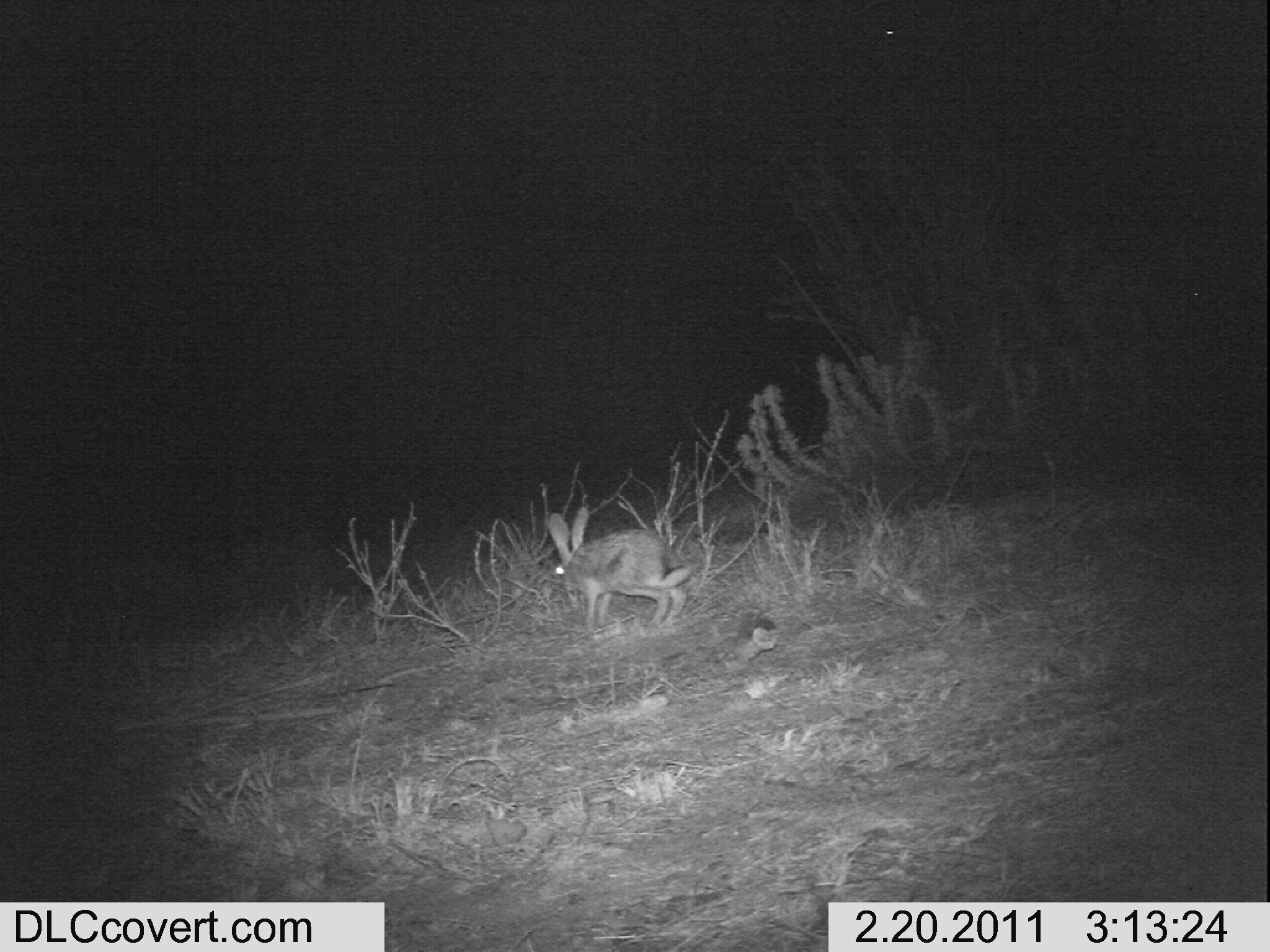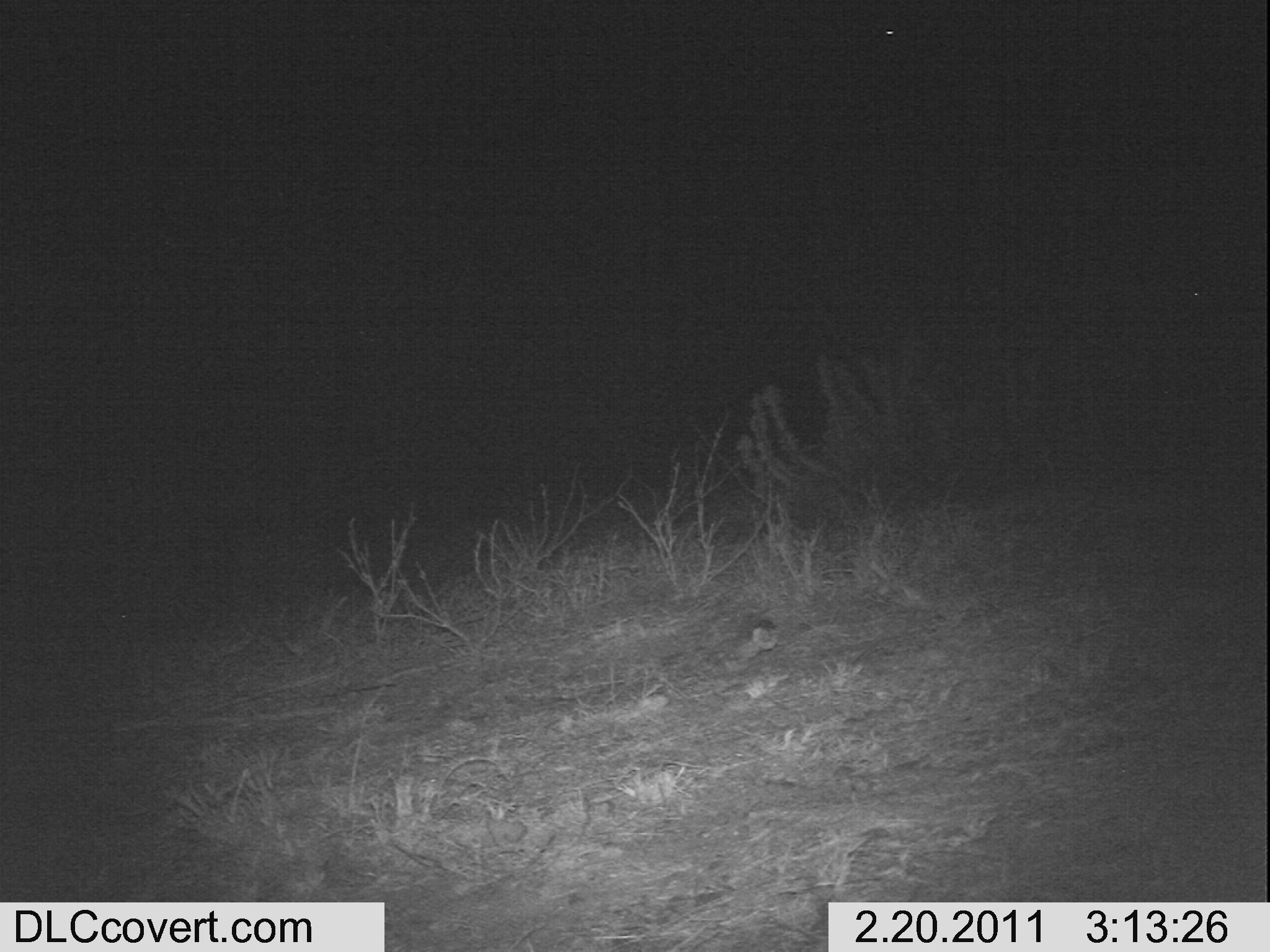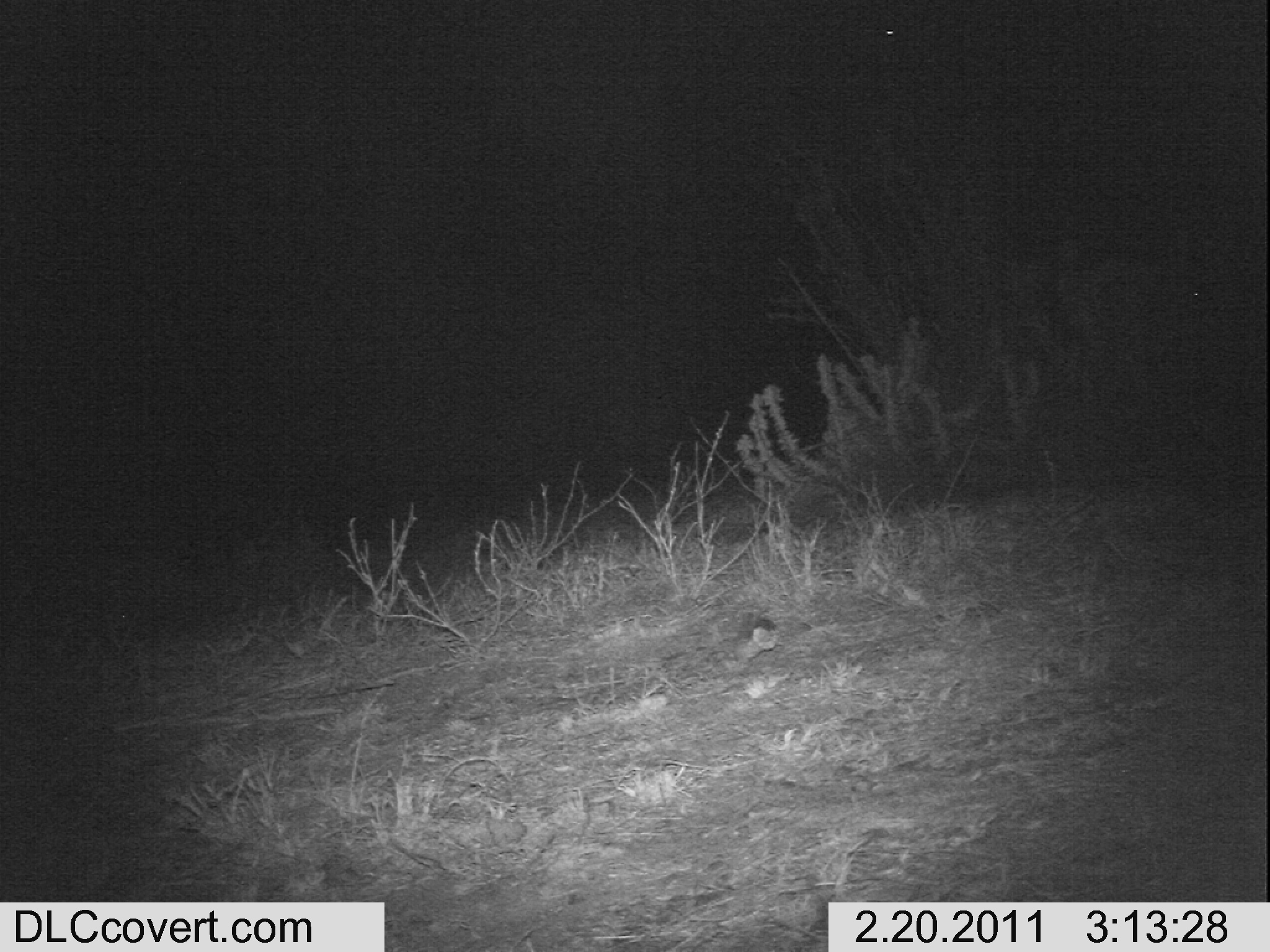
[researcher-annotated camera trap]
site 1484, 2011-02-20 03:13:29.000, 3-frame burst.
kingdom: Animalia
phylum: Chordata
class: Mammalia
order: Lagomorpha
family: Leporidae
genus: Lepus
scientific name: Lepus saxatilis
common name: scrub hare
Lepus saxatilis (scrub hare), count 1.